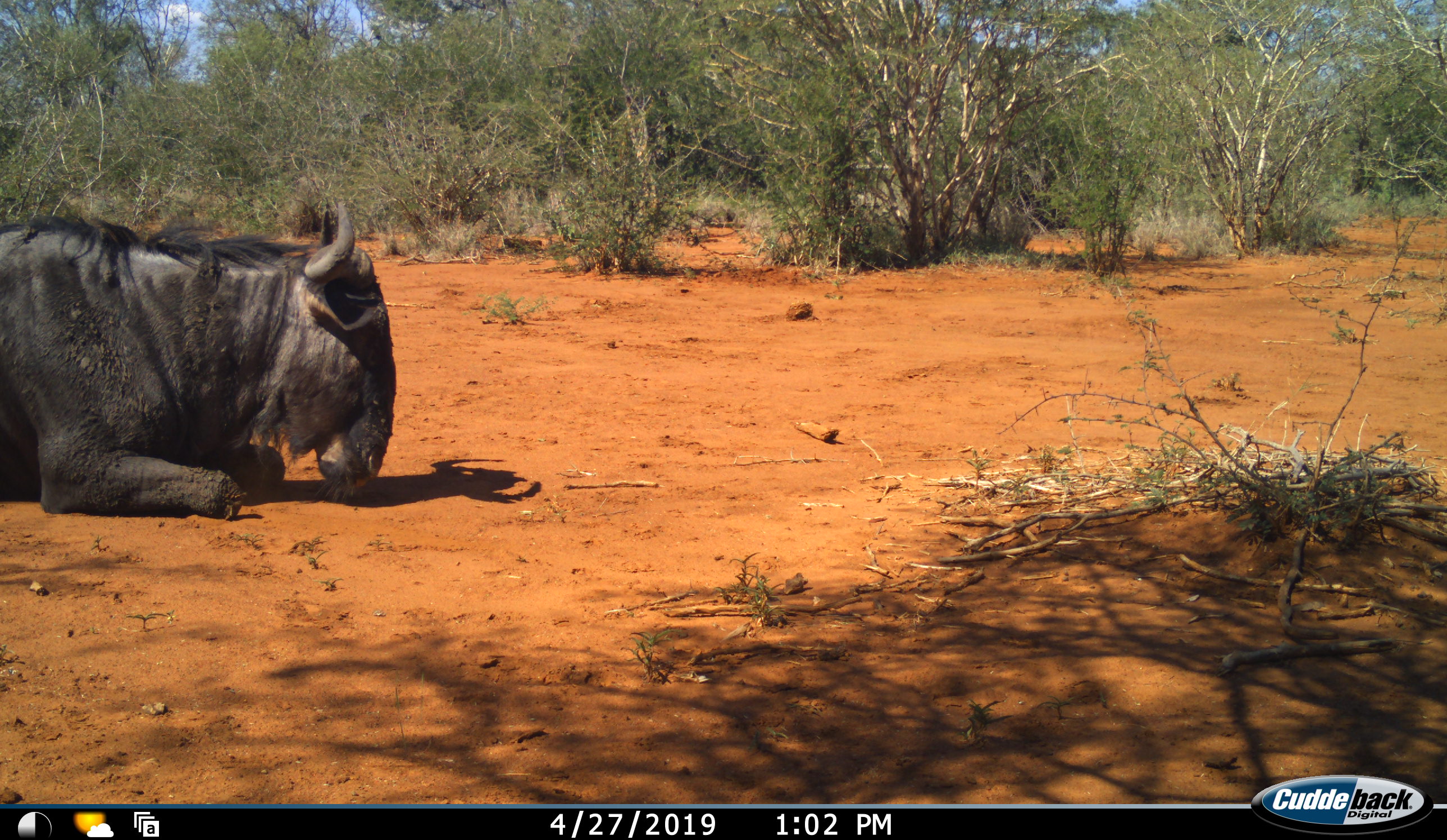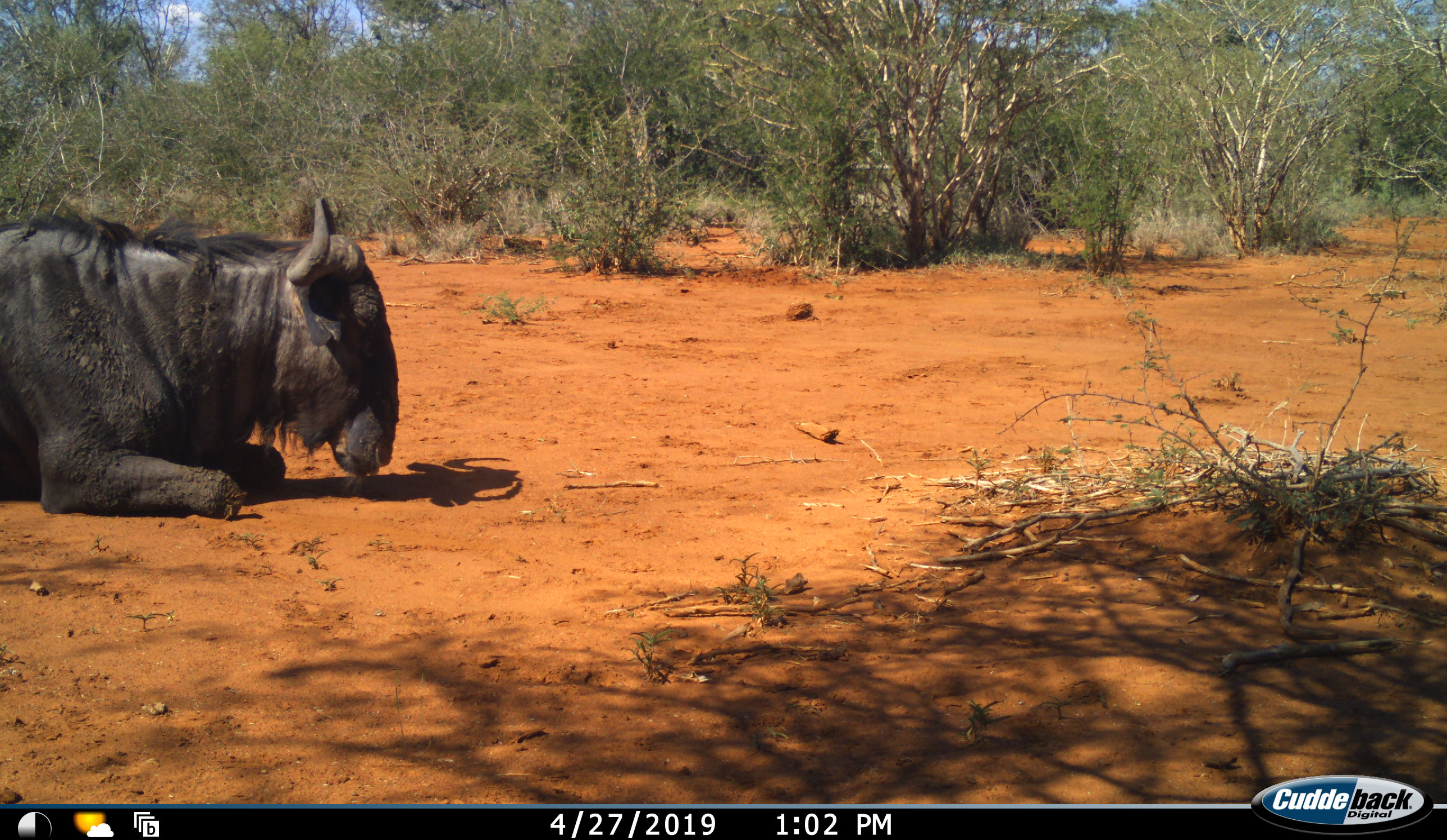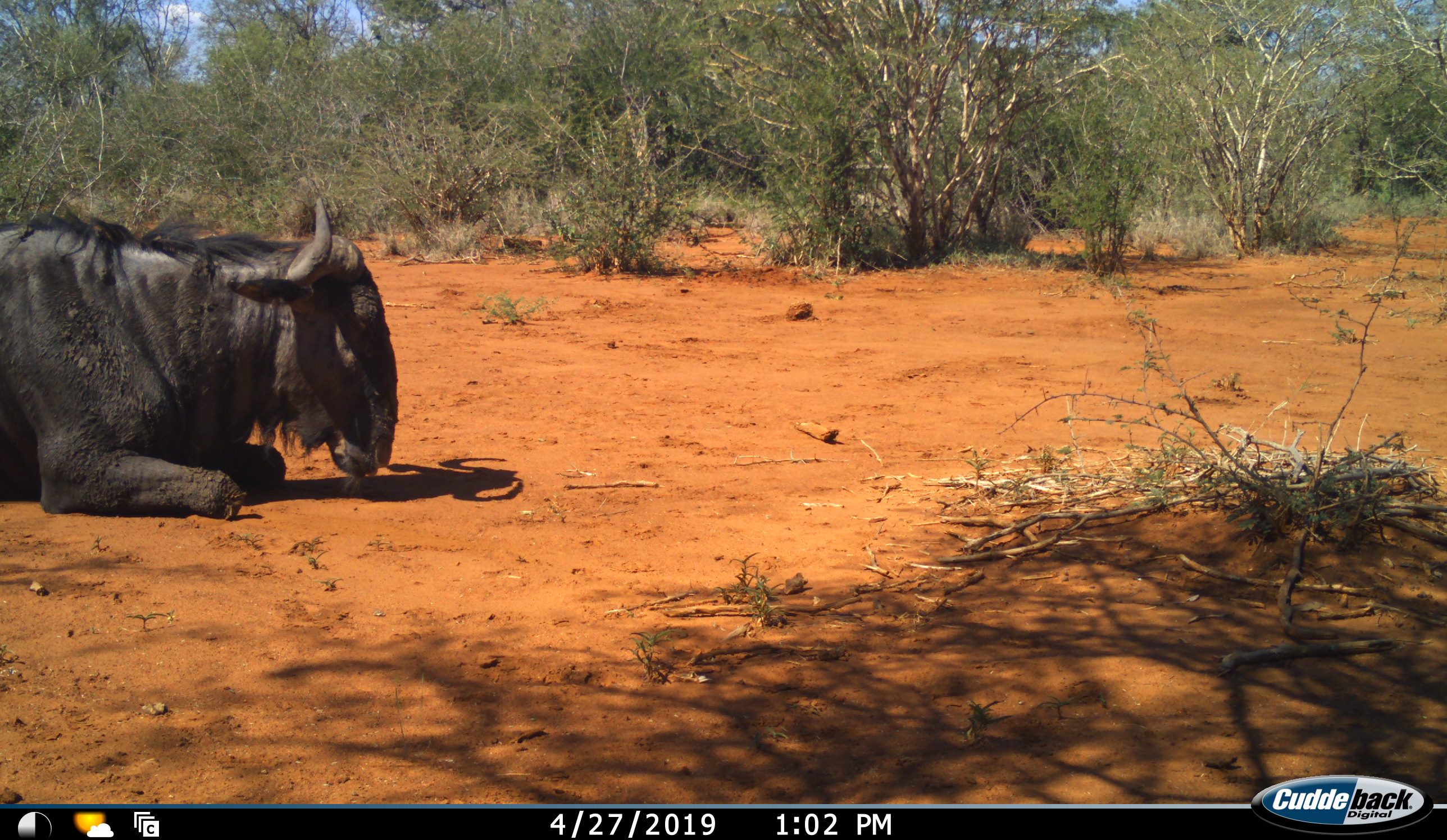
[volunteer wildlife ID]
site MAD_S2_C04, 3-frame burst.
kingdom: Animalia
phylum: Chordata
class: Mammalia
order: Artiodactyla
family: Bovidae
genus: Connochaetes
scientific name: Connochaetes taurinus taurinus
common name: blue wildebeest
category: wildebeestblue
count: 1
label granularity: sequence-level